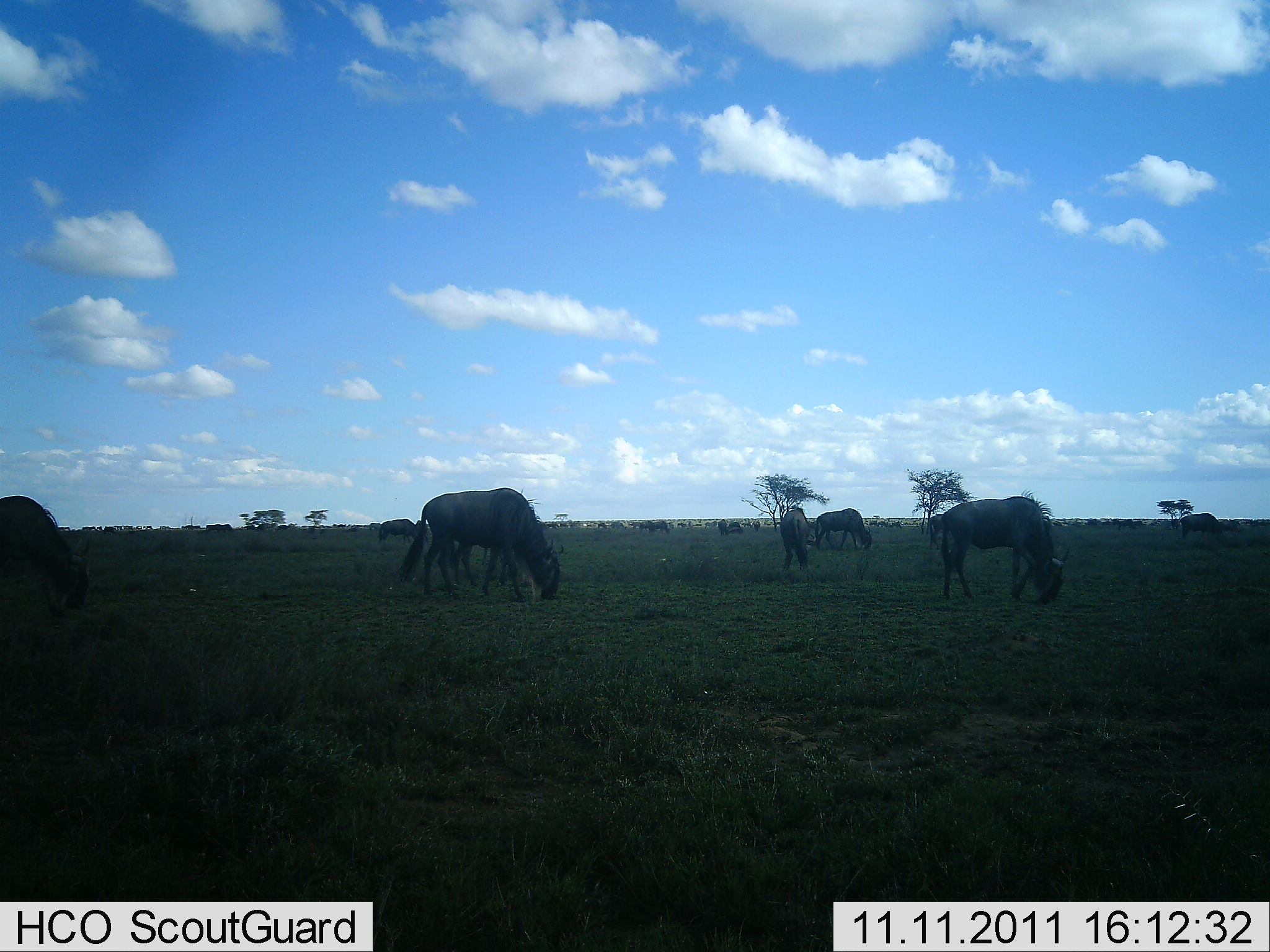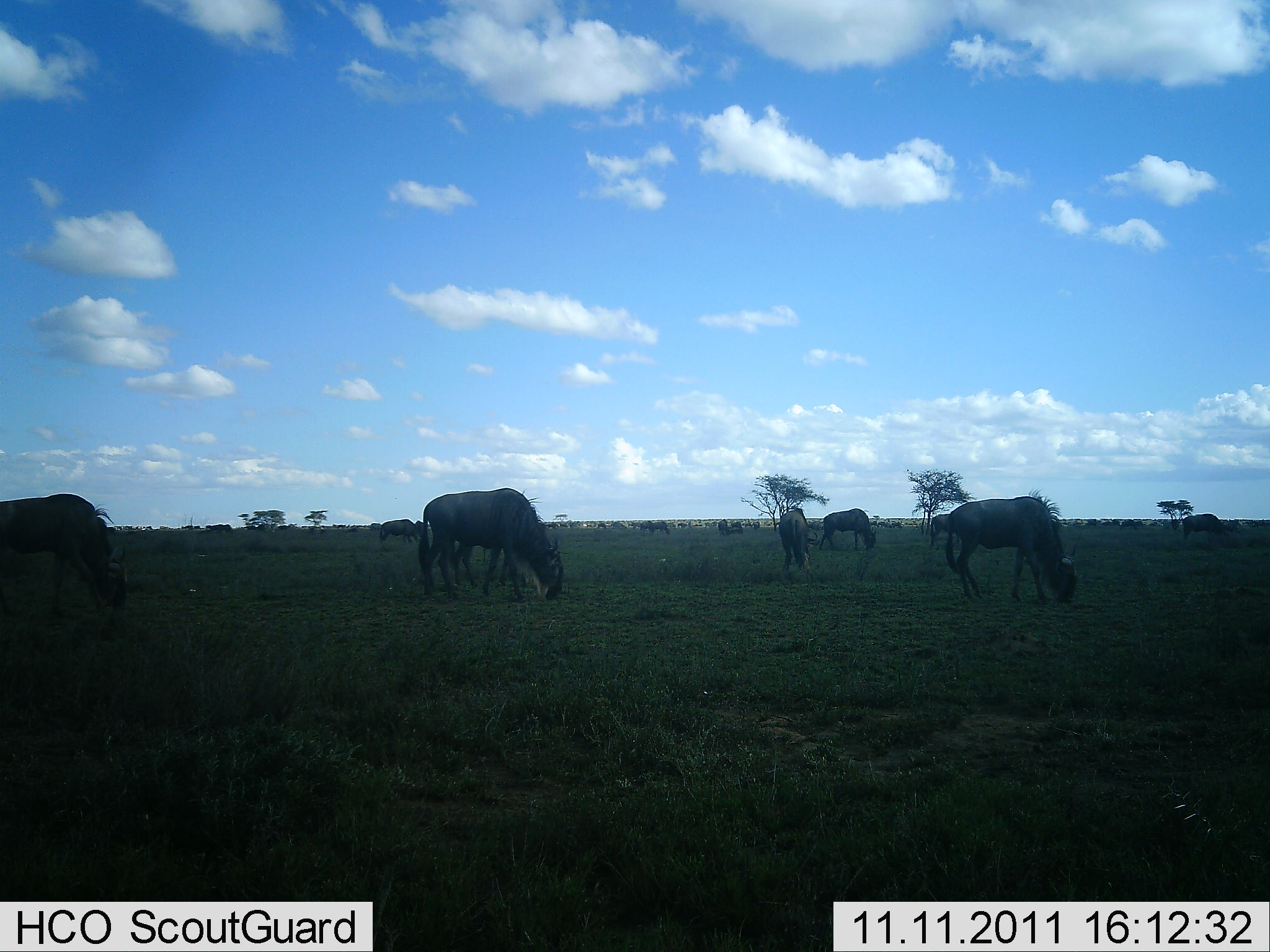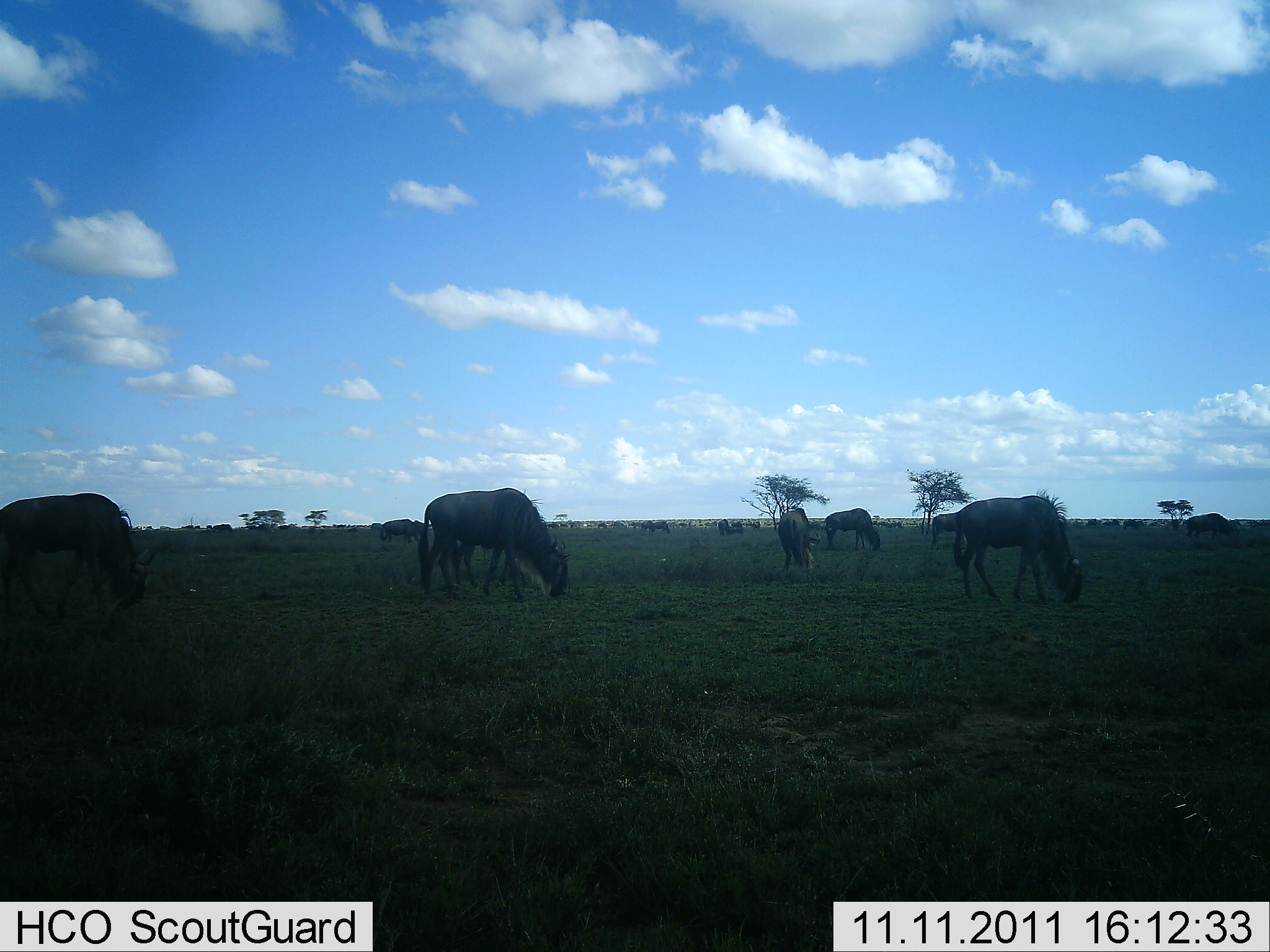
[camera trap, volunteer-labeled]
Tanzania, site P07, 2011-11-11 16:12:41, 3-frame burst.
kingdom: Animalia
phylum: Chordata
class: Mammalia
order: Artiodactyla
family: Bovidae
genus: Connochaetes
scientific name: Connochaetes taurinus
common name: blue wildebeest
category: wildebeest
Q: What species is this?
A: Wildebeest (blue wildebeest) (Connochaetes taurinus).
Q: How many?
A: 8.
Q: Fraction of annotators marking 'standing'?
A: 33%.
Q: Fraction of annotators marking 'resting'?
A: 17%.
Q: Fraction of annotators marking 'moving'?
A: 33%.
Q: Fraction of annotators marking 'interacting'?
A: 0%.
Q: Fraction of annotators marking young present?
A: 0%.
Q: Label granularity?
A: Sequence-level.